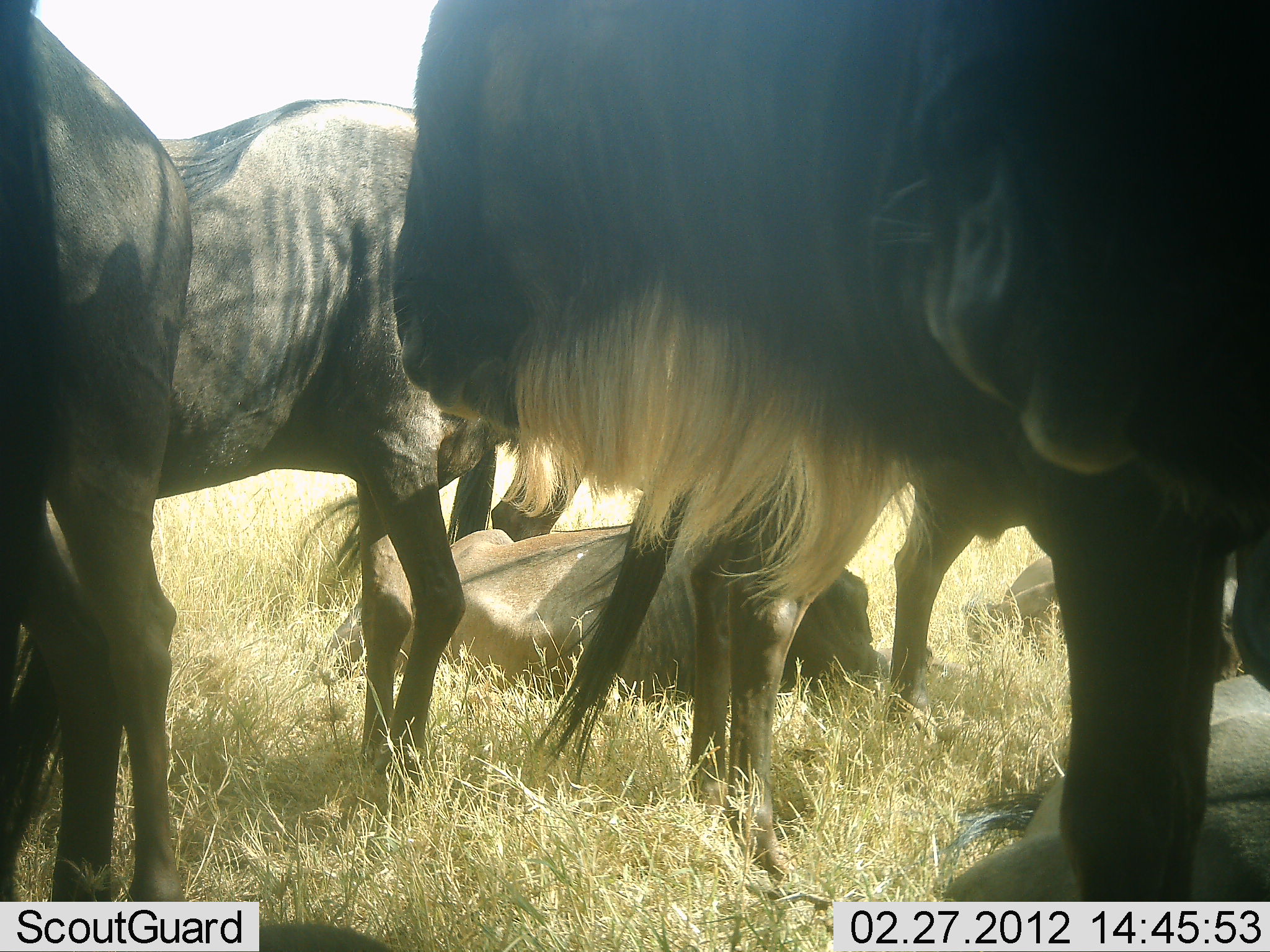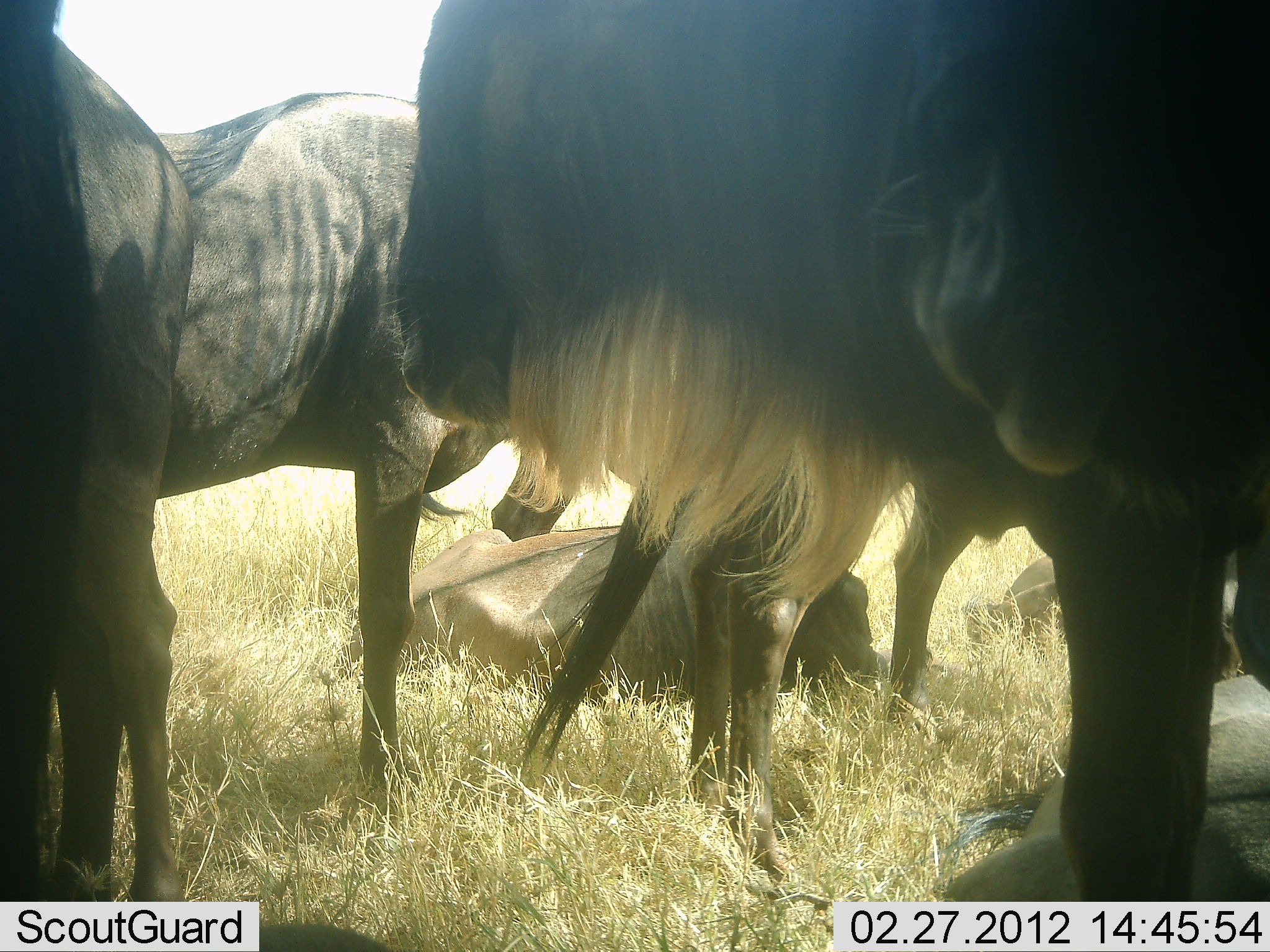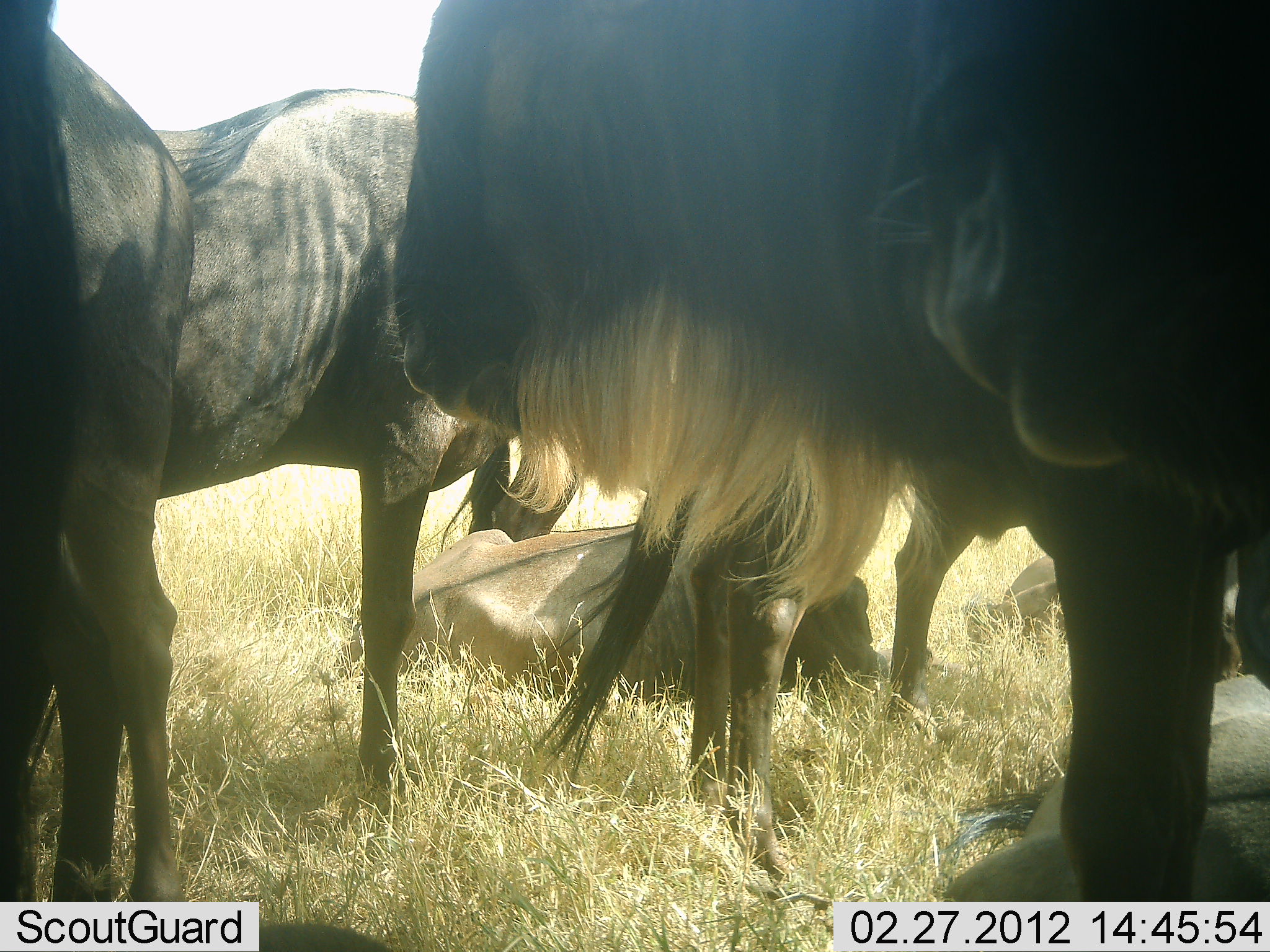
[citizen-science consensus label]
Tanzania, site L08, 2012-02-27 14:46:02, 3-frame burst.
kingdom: Animalia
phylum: Chordata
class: Mammalia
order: Artiodactyla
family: Bovidae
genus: Connochaetes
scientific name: Connochaetes taurinus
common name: blue wildebeest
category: wildebeest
Wildebeest (blue wildebeest) (Connochaetes taurinus), count 7. Behavior (volunteer vote fractions): standing 91%, resting 100%, moving 0%, interacting 0%. Young present (vote fraction): 9%. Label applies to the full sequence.